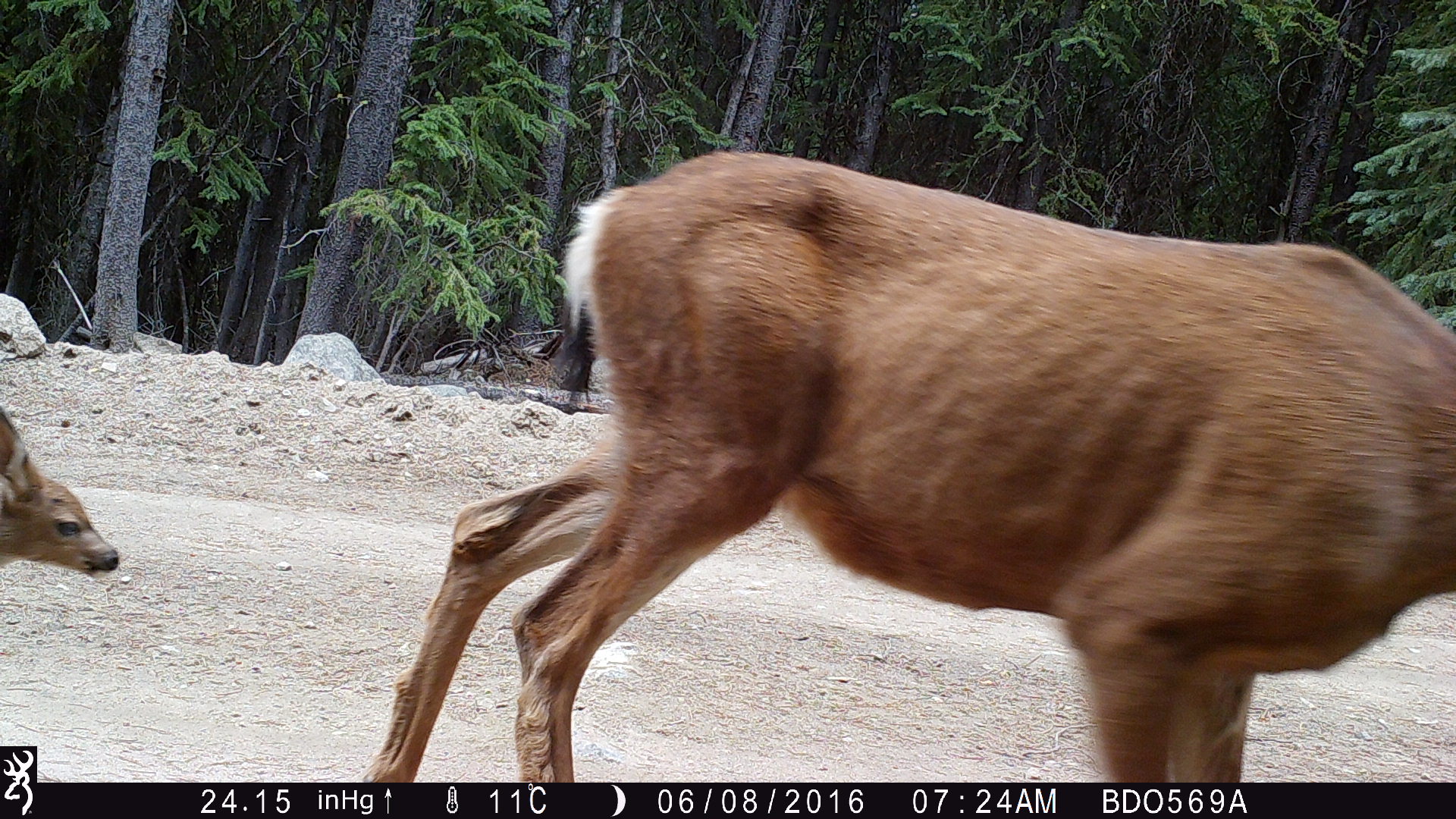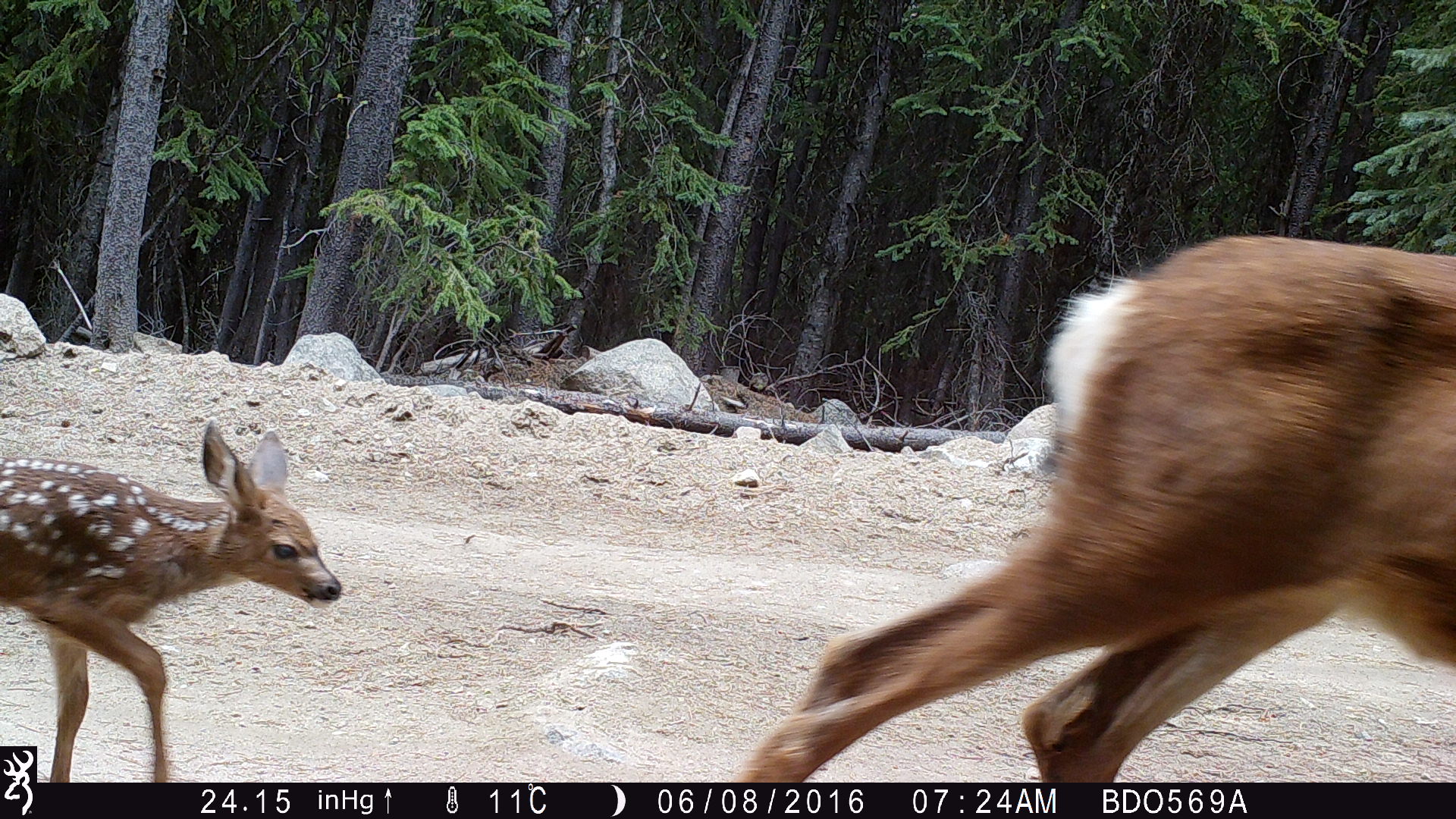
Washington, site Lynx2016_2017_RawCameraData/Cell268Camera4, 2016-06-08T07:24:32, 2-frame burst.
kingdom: Animalia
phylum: Chordata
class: Mammalia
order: Artiodactyla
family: Cervidae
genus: Odocoileus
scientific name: Odocoileus hemionus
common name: mule deer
Odocoileus hemionus (mule deer). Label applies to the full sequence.